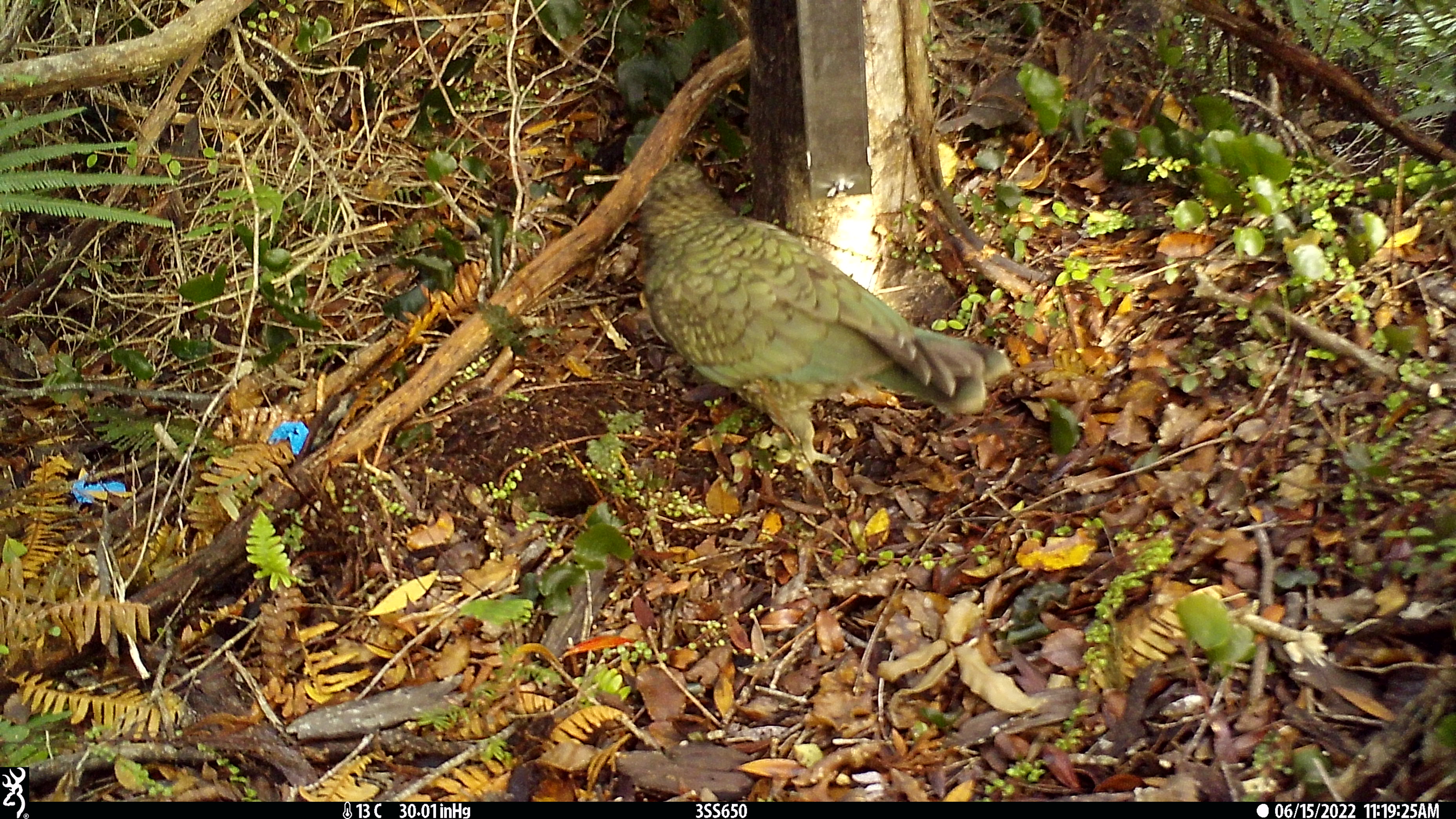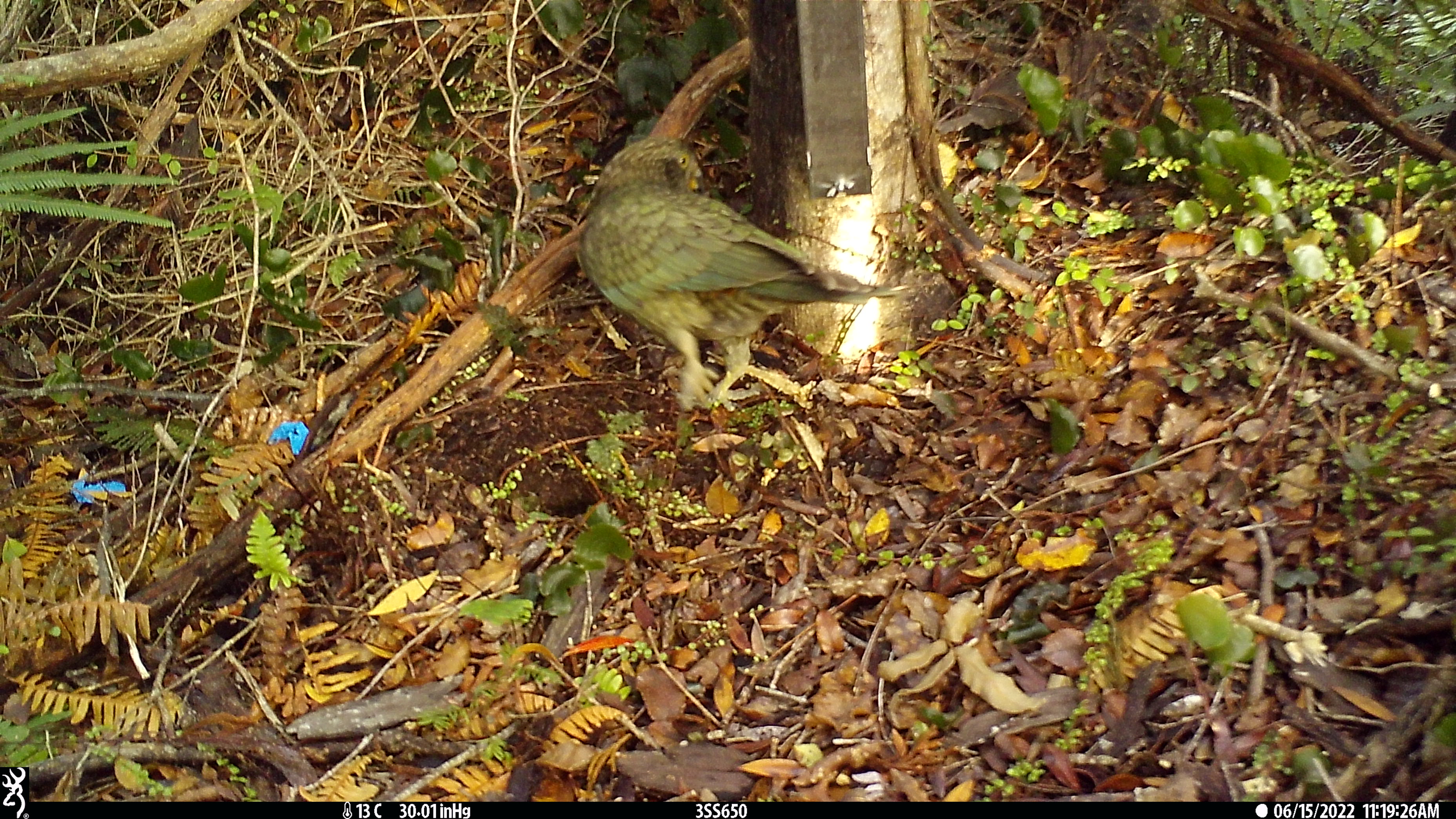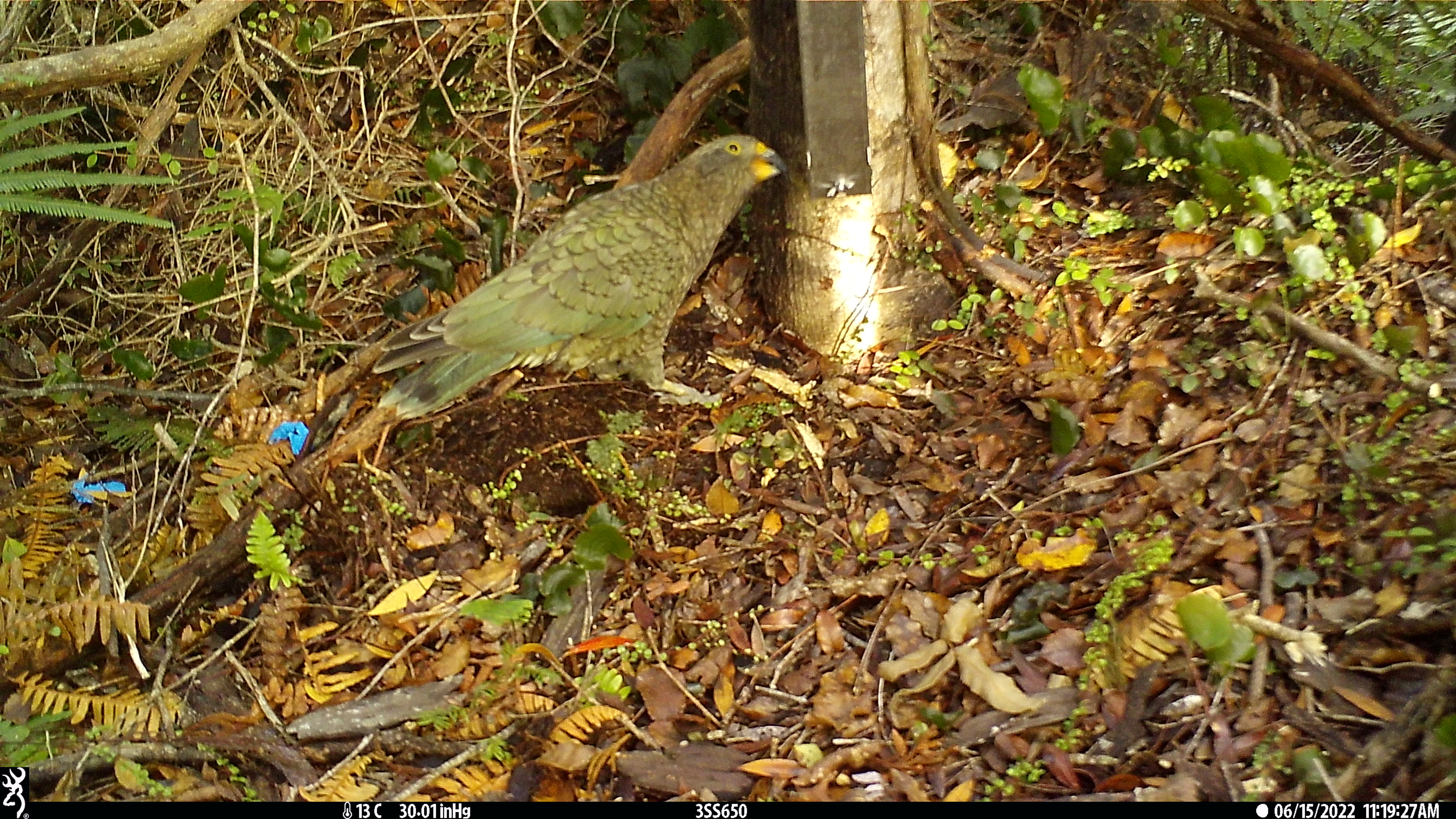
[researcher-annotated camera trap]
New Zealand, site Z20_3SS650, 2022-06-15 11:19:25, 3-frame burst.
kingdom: Animalia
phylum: Chordata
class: Aves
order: Psittaciformes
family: Strigopidae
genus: Nestor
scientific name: Nestor notabilis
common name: kea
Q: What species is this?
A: Kea (Nestor notabilis).